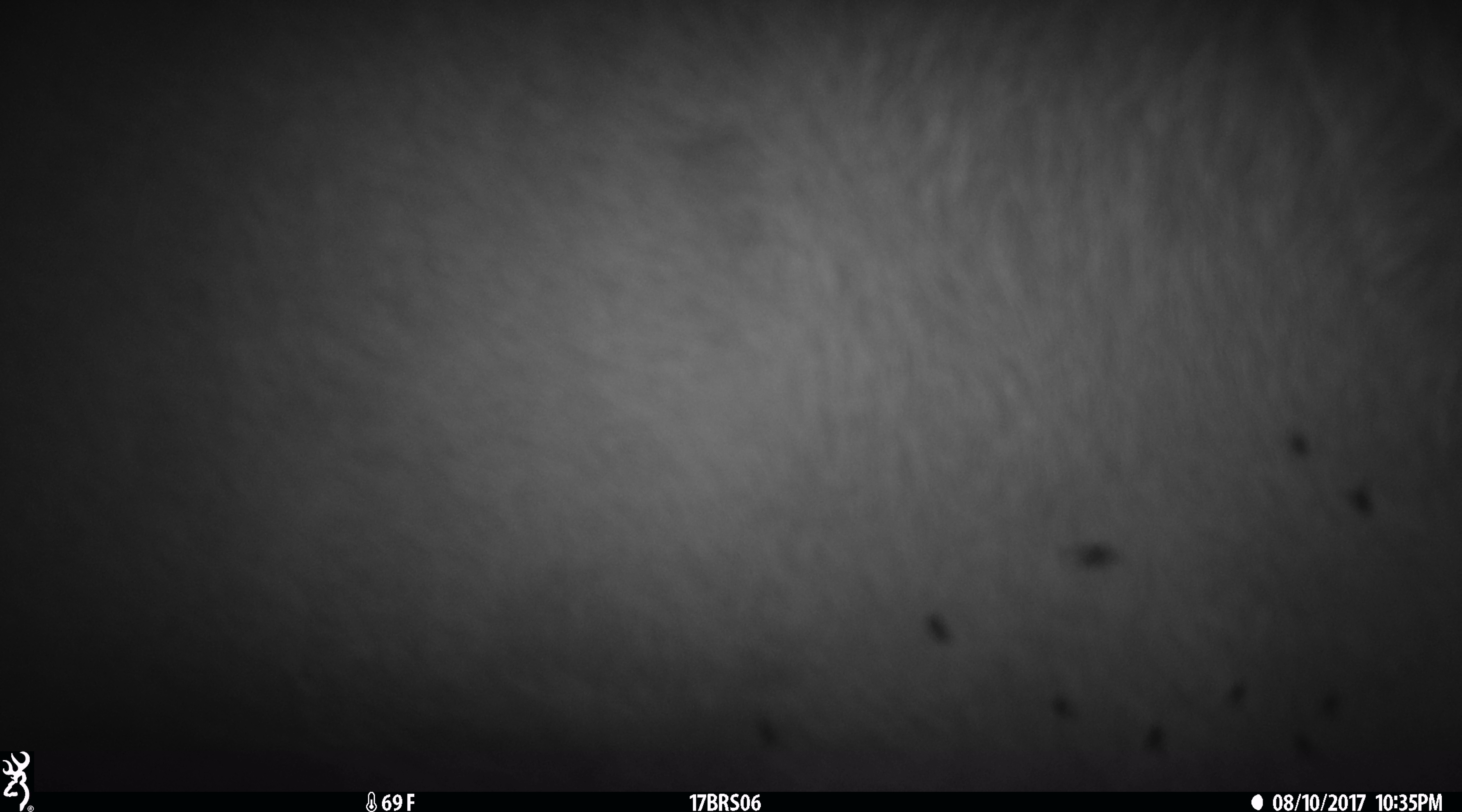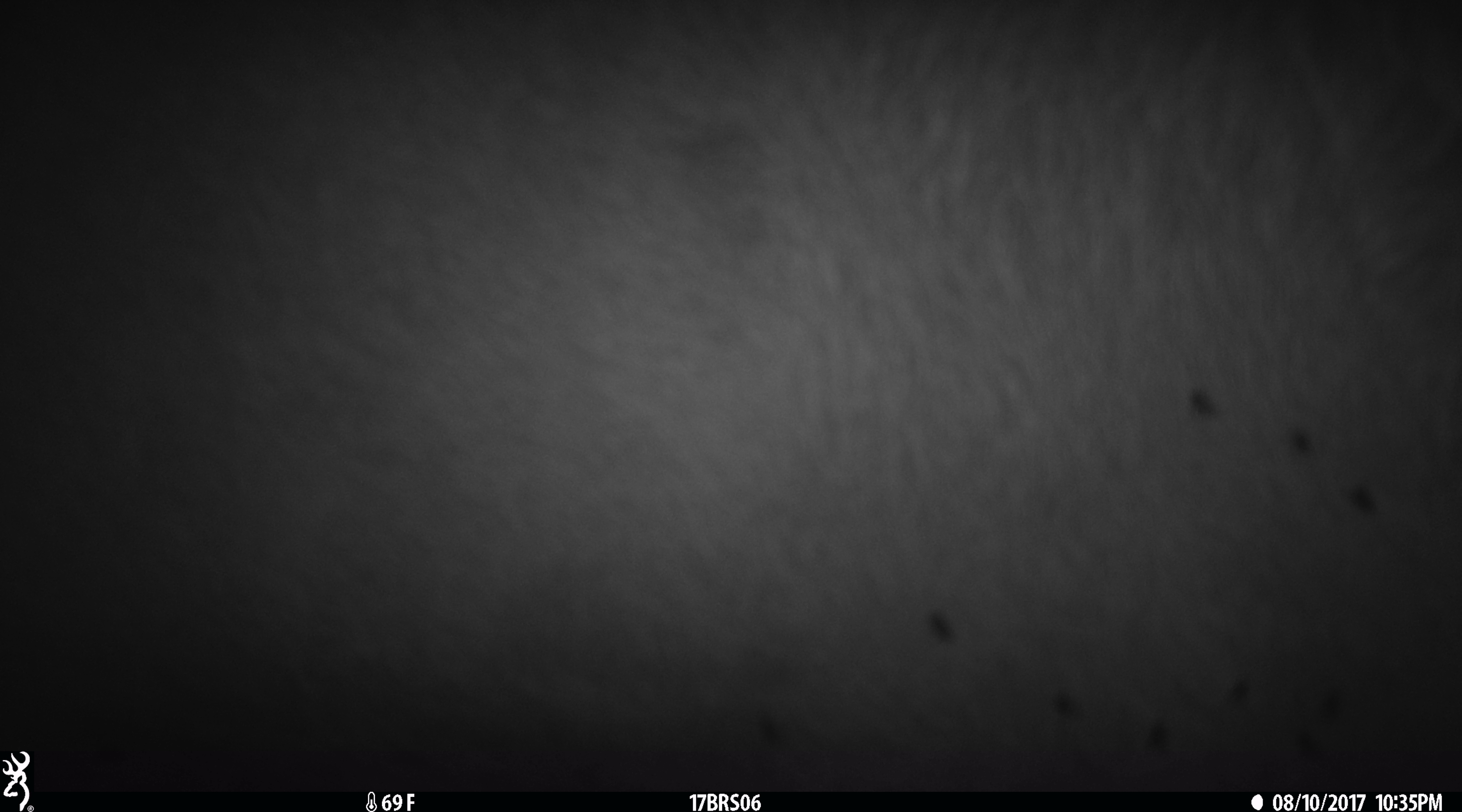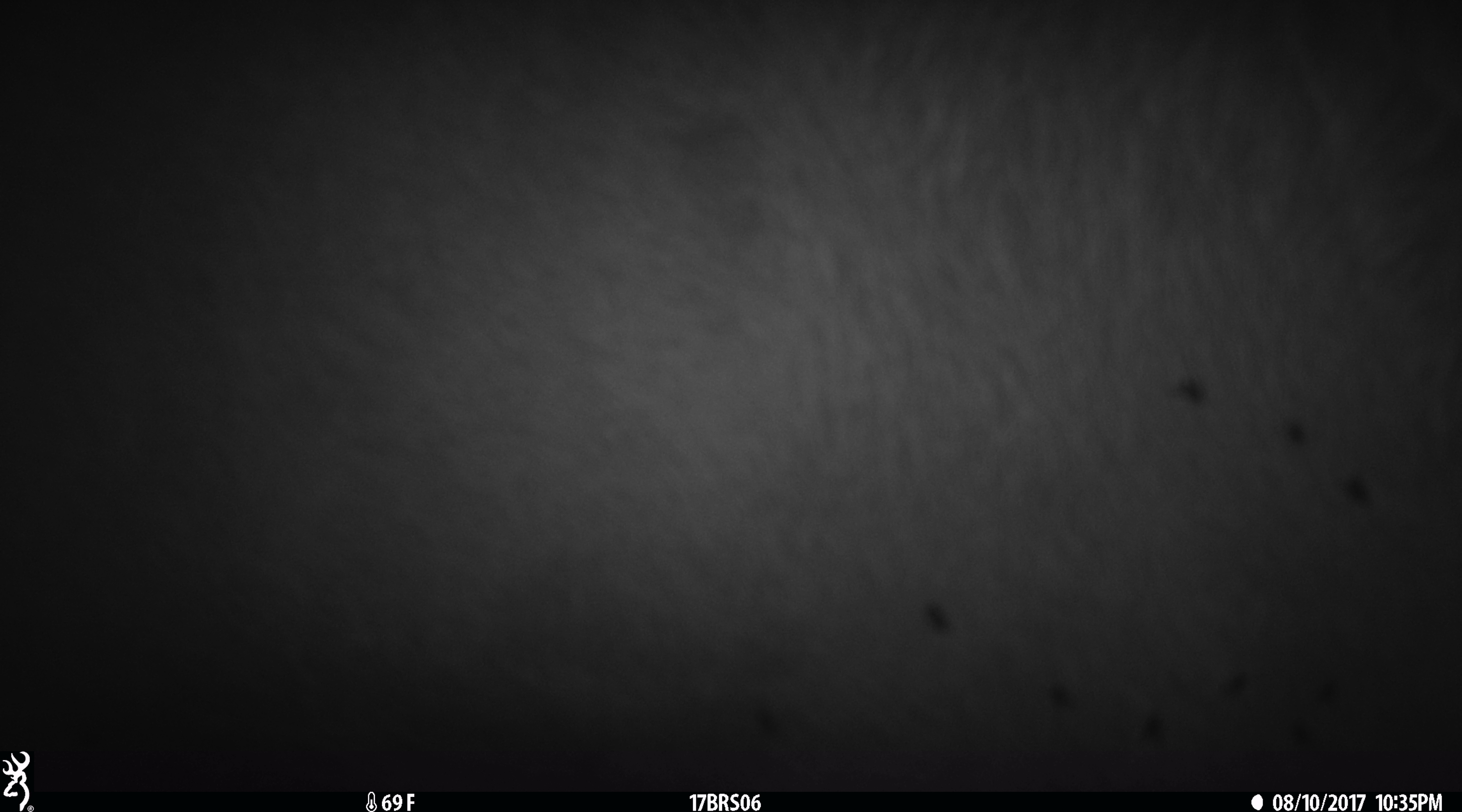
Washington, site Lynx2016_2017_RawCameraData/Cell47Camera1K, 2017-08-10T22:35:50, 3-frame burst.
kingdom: Animalia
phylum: Chordata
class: Mammalia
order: Artiodactyla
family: Bovidae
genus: Bos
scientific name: Bos taurus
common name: domestic cattle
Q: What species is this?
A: Domestic cattle (Bos taurus).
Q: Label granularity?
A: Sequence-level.